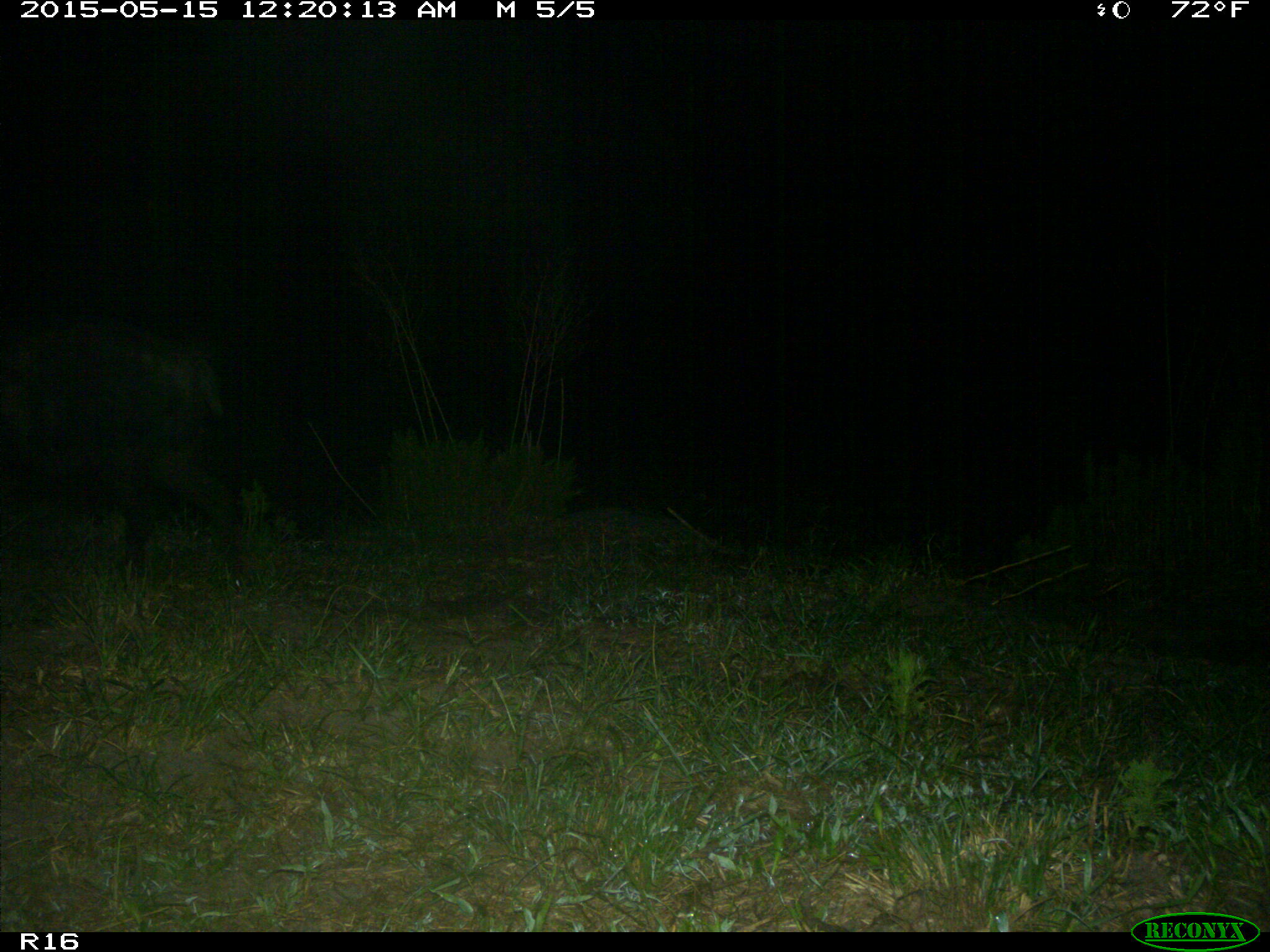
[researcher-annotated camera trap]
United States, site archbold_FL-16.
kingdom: Animalia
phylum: Chordata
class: Mammalia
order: Artiodactyla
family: Suidae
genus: Sus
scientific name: Sus scrofa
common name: wild boar